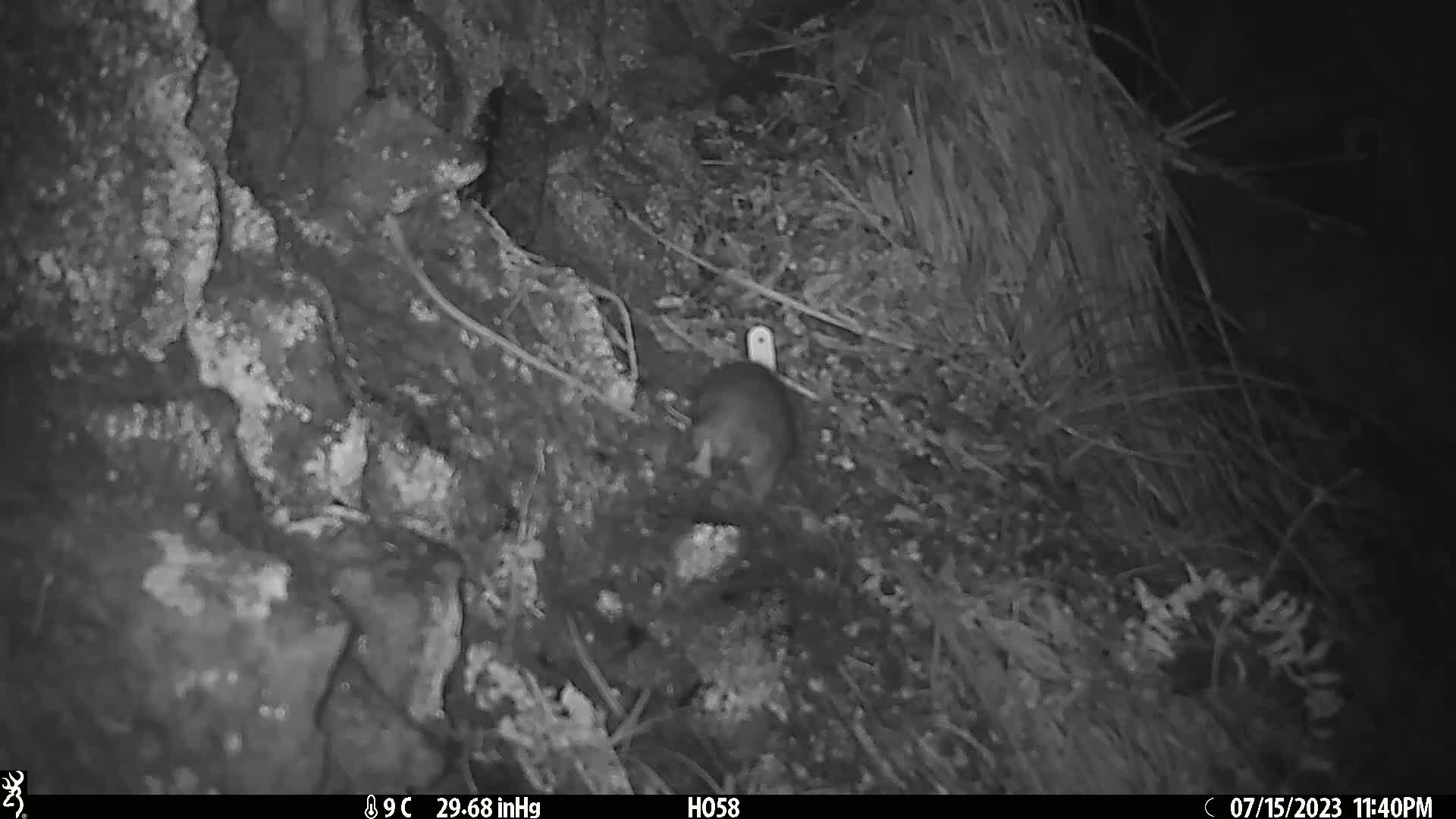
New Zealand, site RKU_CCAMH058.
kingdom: Animalia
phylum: Chordata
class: Mammalia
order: Rodentia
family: Muridae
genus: Rattus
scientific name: Rattus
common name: rat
Rat (Rattus).